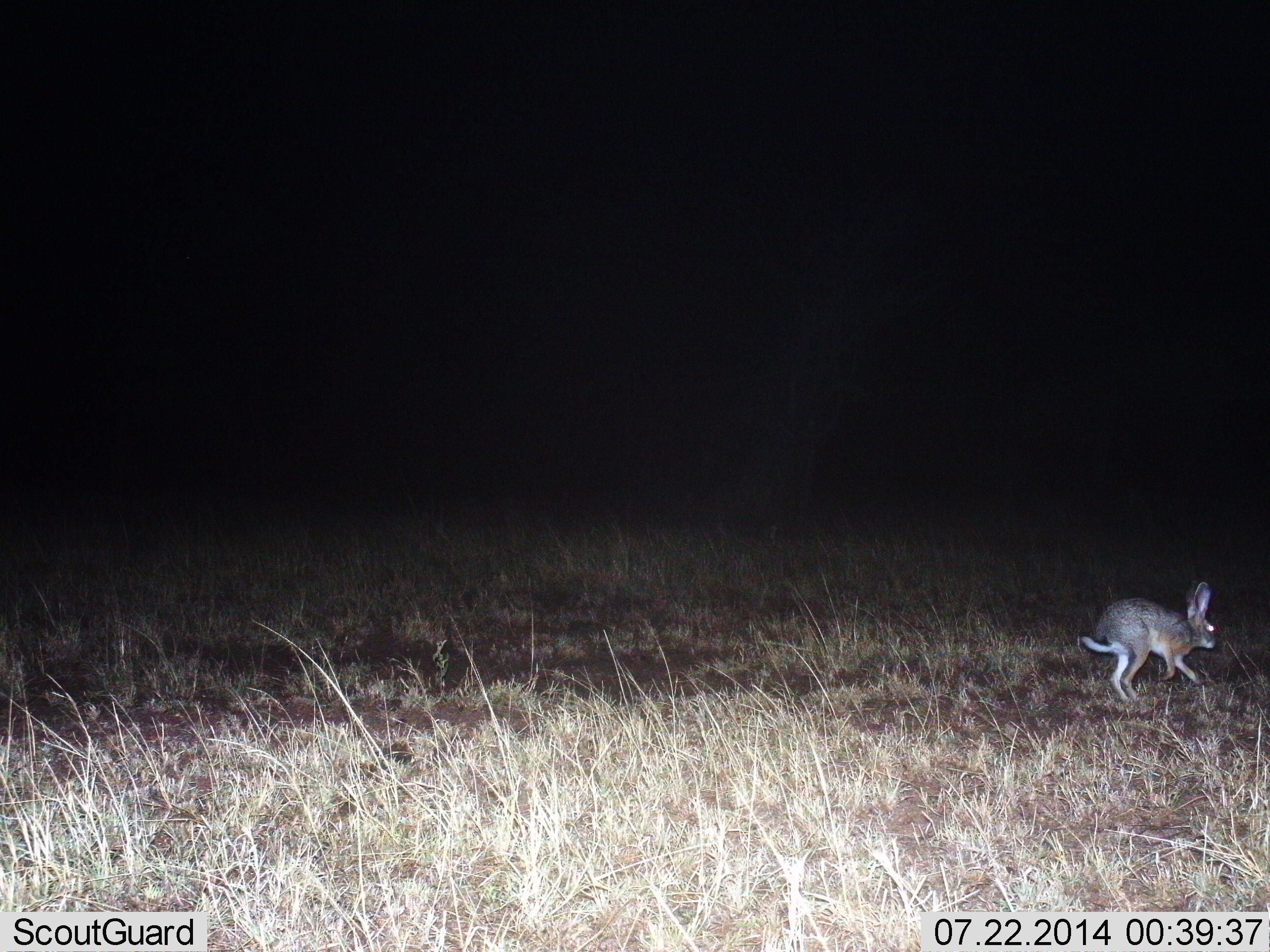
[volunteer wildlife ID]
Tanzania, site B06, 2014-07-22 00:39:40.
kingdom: Animalia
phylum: Chordata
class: Mammalia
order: Lagomorpha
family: Leporidae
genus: Lepus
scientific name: Lepus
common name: hare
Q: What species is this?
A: Hare (Lepus).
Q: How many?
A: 1.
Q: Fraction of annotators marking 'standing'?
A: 20%.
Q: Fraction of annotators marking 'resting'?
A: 0%.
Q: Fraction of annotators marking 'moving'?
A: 90%.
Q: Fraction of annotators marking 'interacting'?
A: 0%.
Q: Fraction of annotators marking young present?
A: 0%.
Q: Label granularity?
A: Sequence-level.